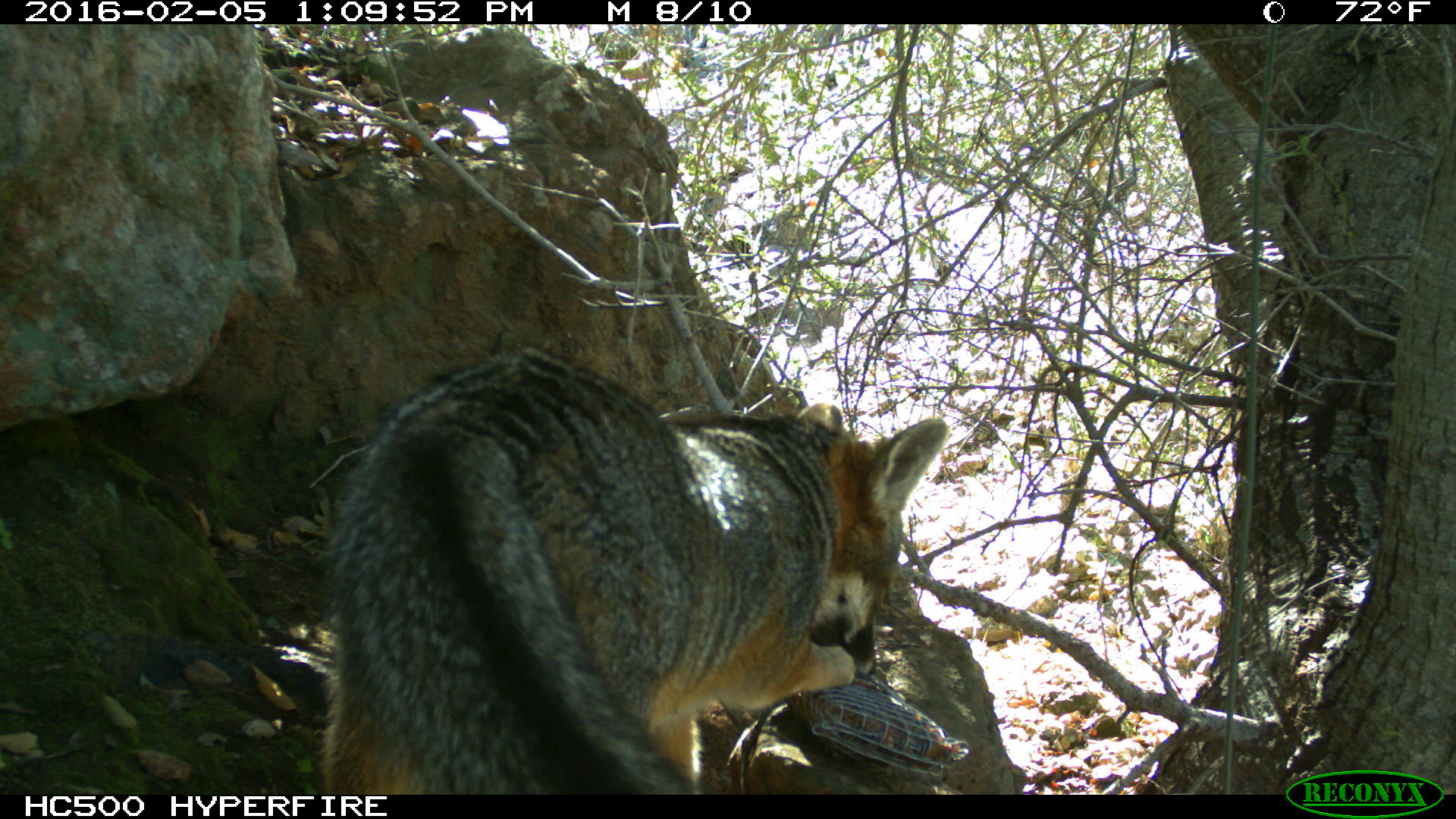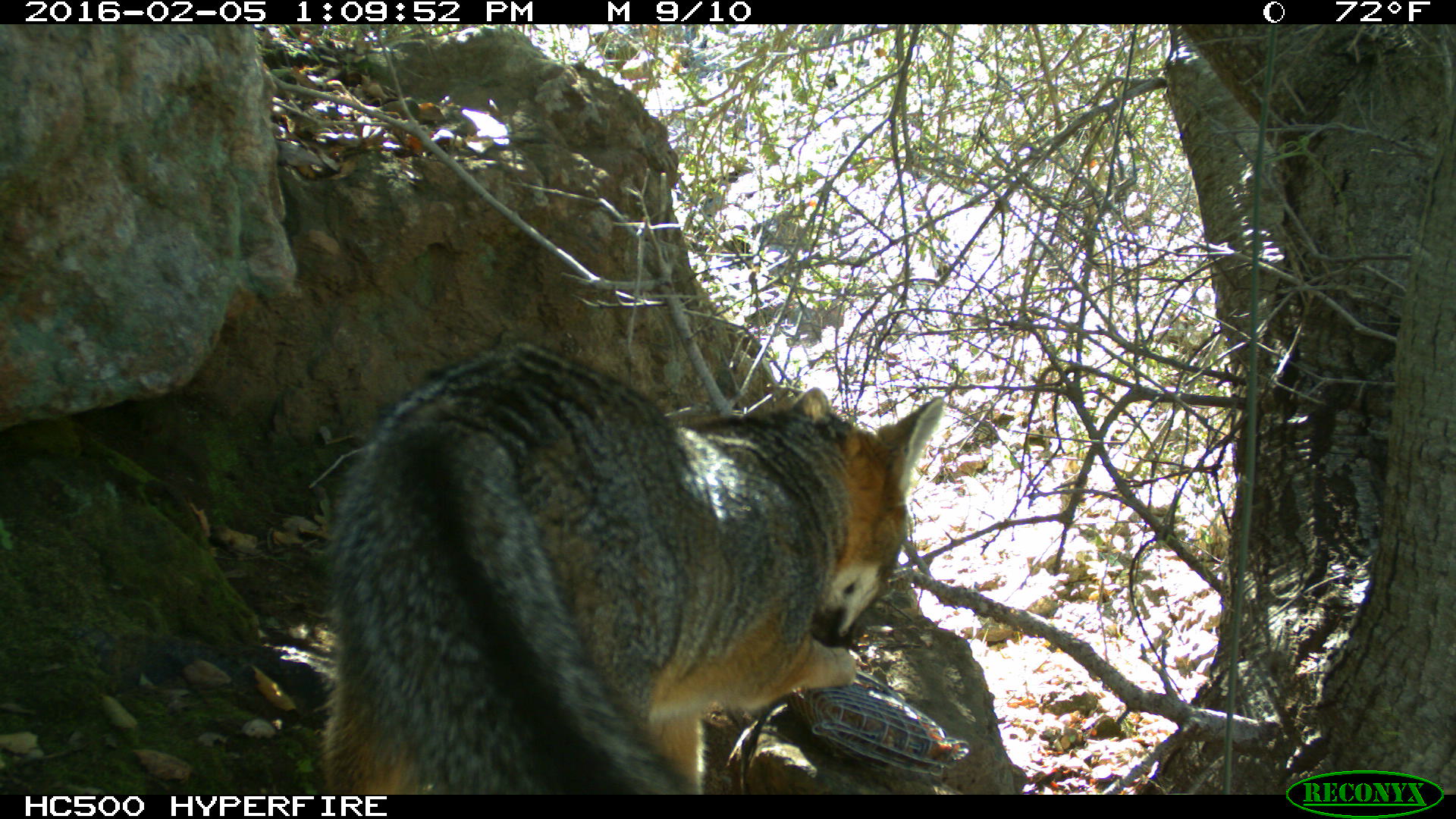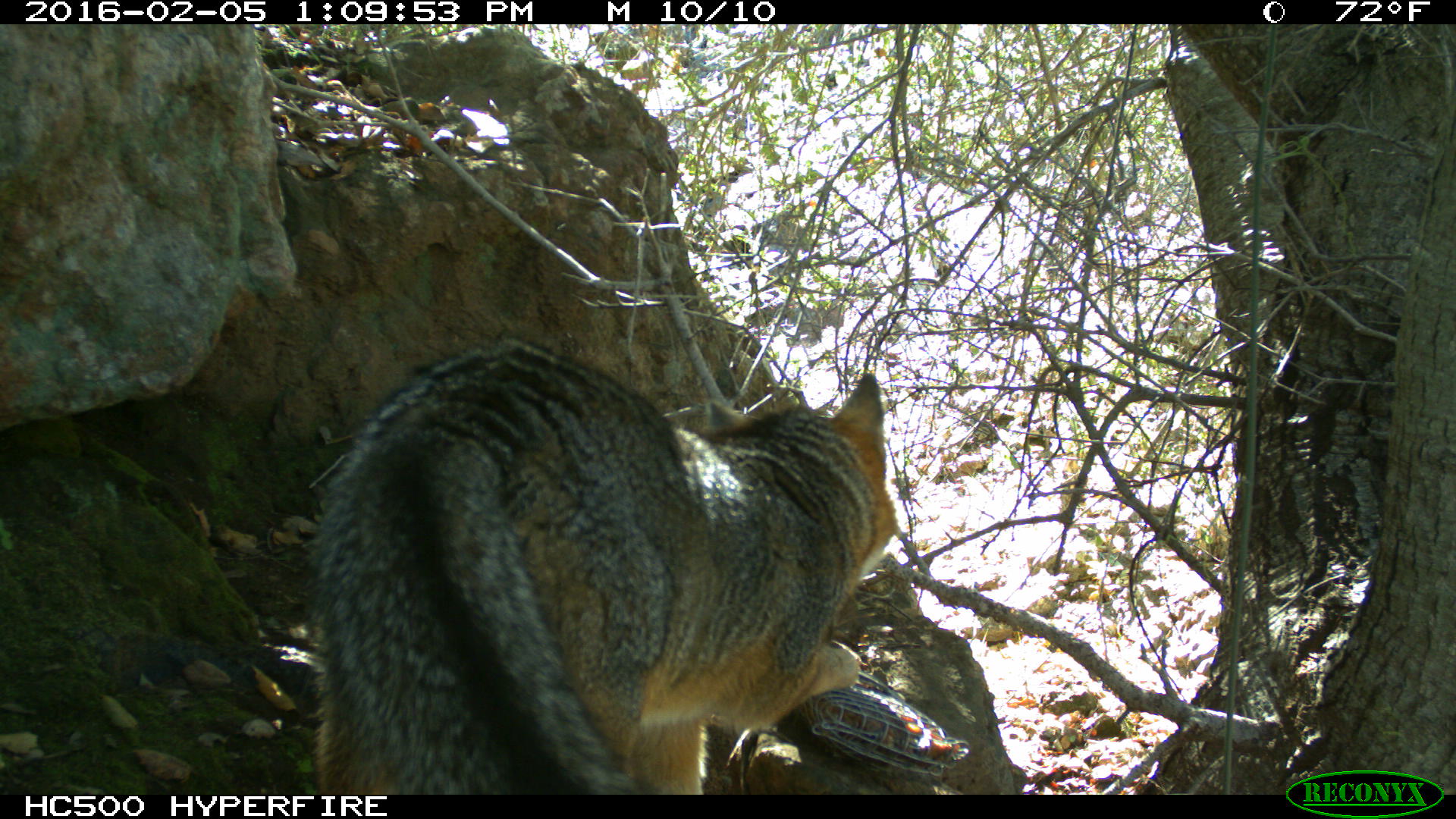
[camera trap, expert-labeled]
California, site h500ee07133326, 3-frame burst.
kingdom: Animalia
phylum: Chordata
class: Mammalia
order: Carnivora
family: Canidae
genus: Urocyon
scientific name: Urocyon littoralis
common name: island fox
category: fox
Fox (island fox) (Urocyon littoralis).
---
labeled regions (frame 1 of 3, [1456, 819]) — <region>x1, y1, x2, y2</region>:
fox: <region>315, 357, 948, 794</region>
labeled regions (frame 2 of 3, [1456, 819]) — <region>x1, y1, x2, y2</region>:
fox: <region>318, 342, 944, 794</region>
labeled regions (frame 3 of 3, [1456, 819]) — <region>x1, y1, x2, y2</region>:
fox: <region>307, 337, 900, 794</region>